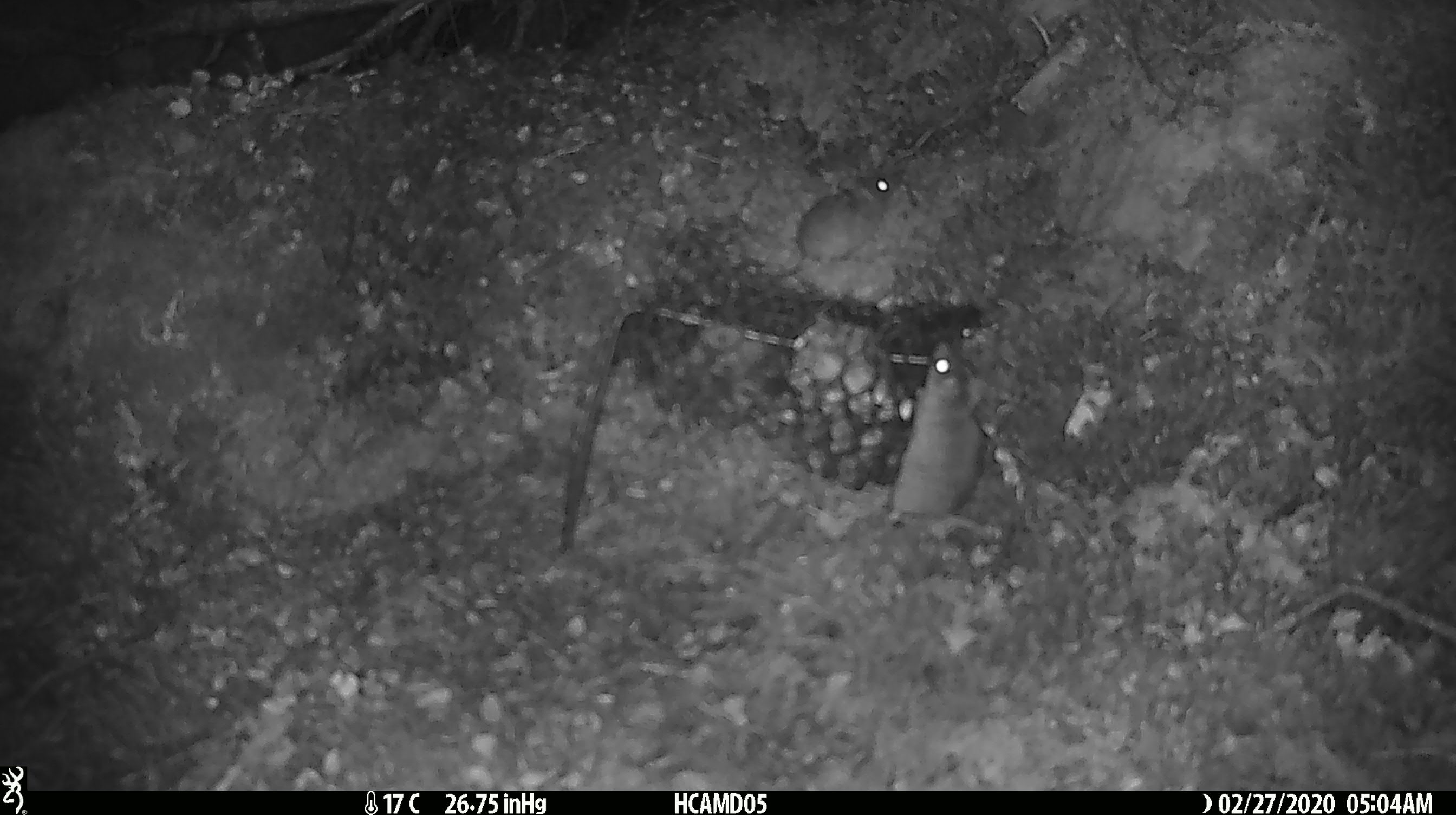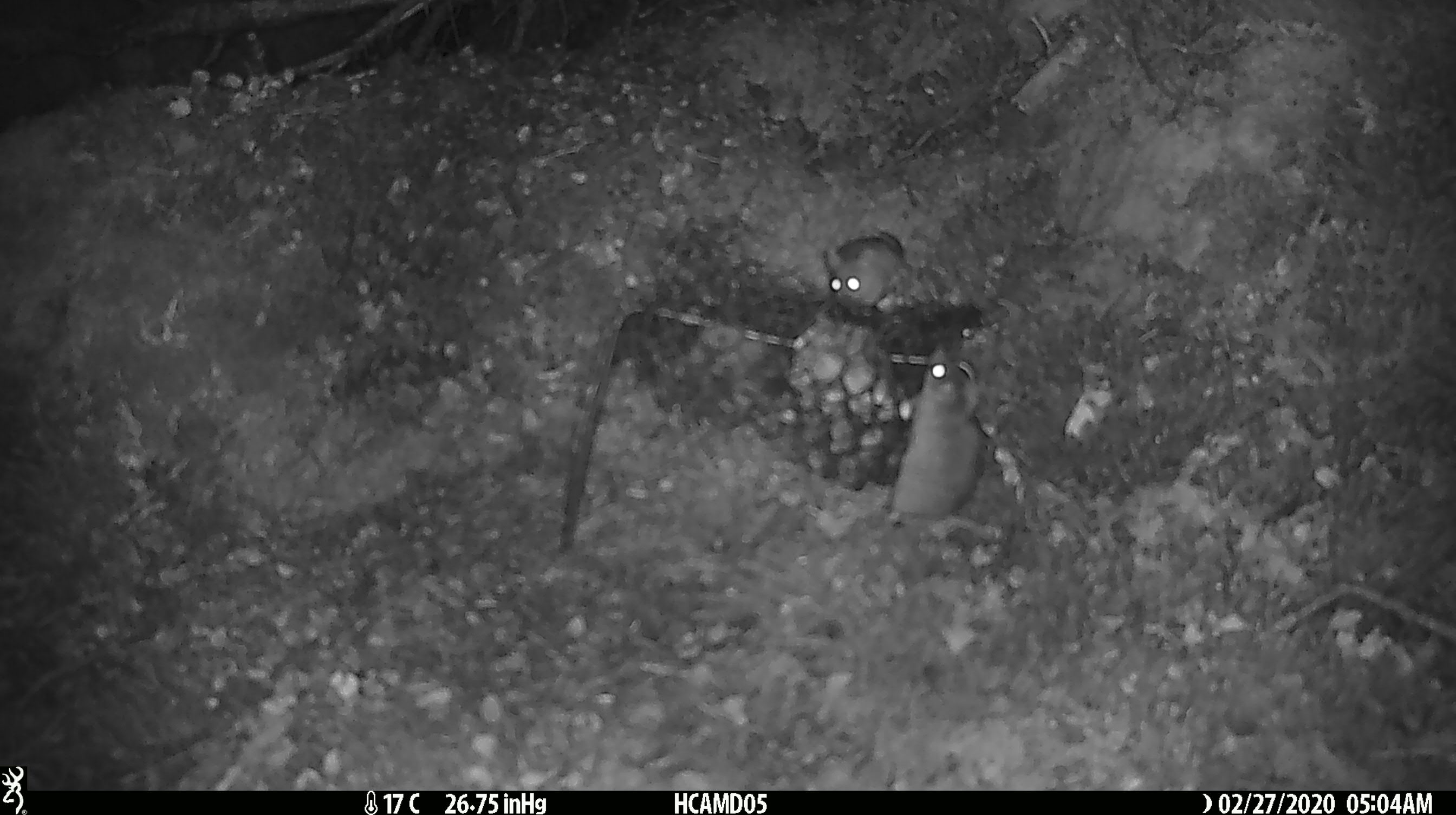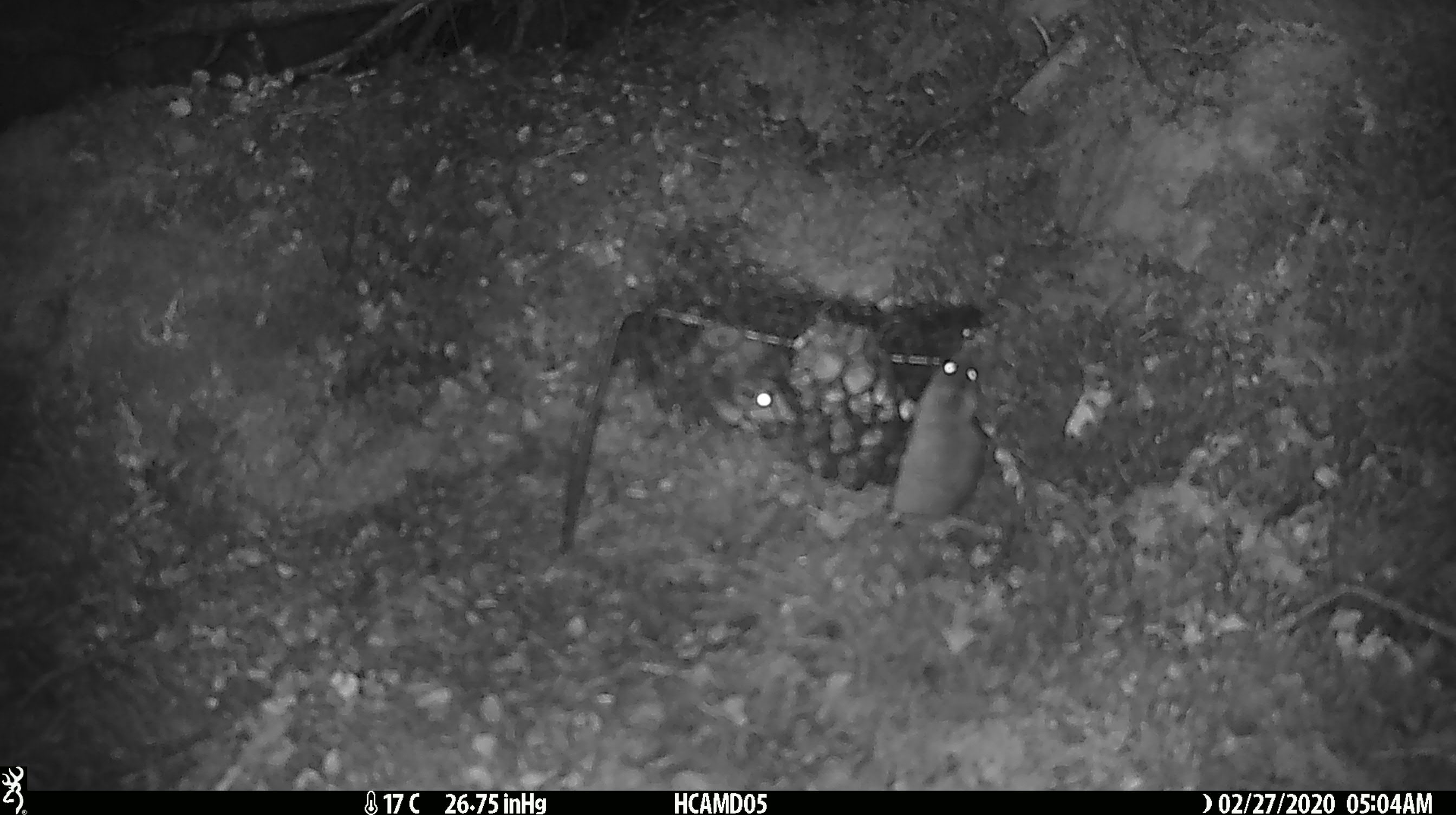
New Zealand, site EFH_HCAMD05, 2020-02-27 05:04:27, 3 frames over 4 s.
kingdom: Animalia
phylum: Chordata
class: Mammalia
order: Rodentia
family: Muridae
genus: Mus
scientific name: Mus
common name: mouse